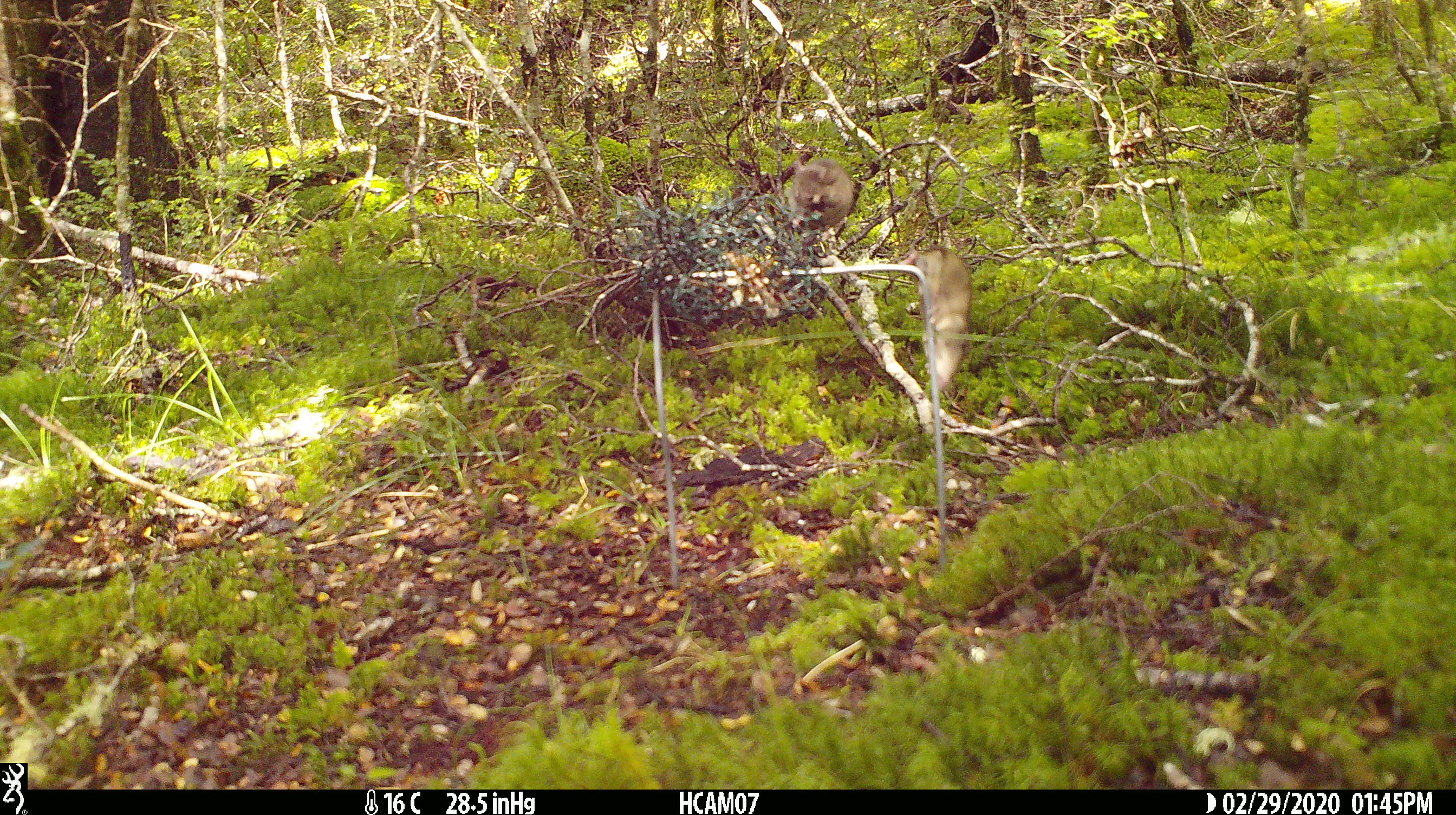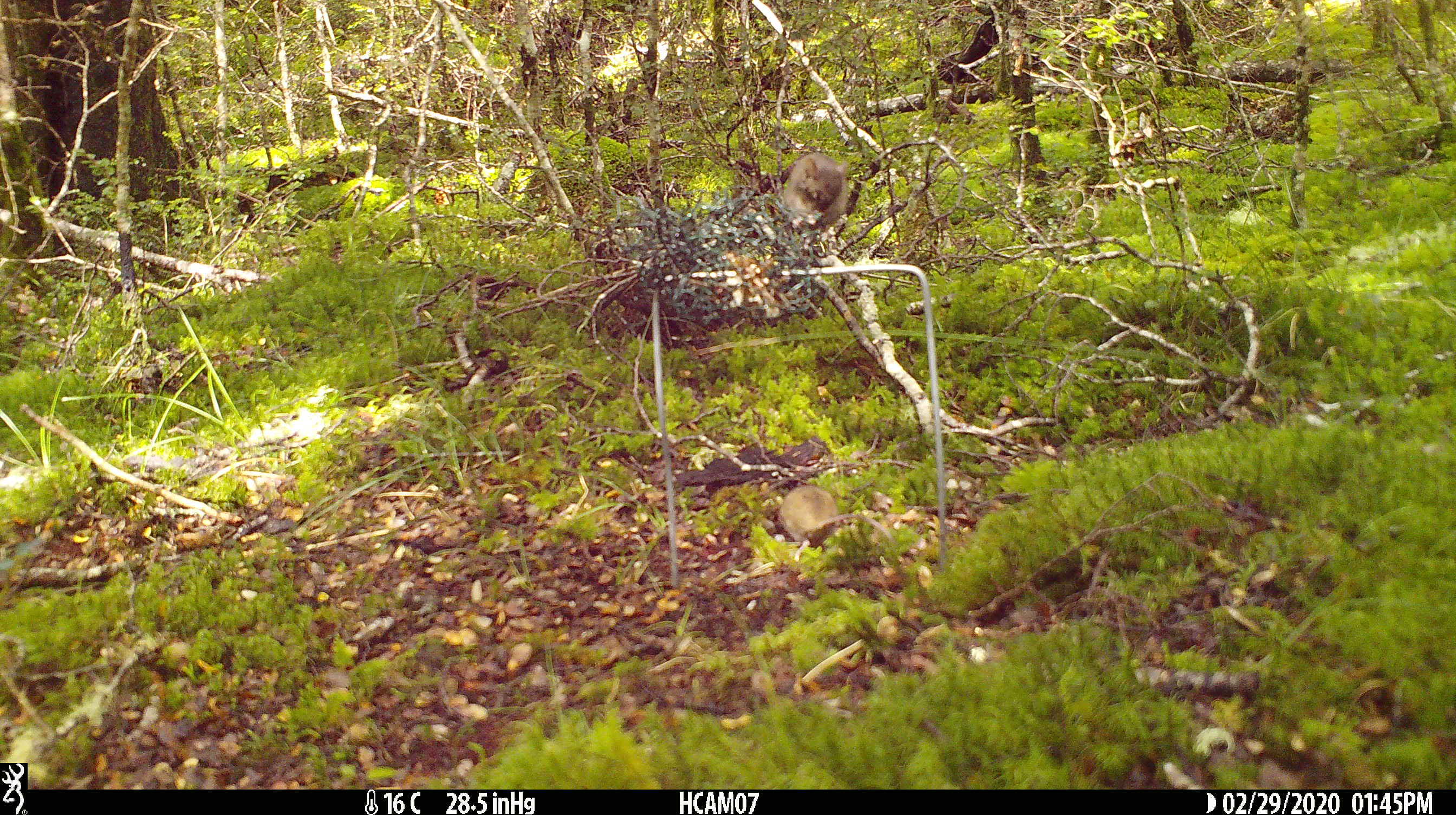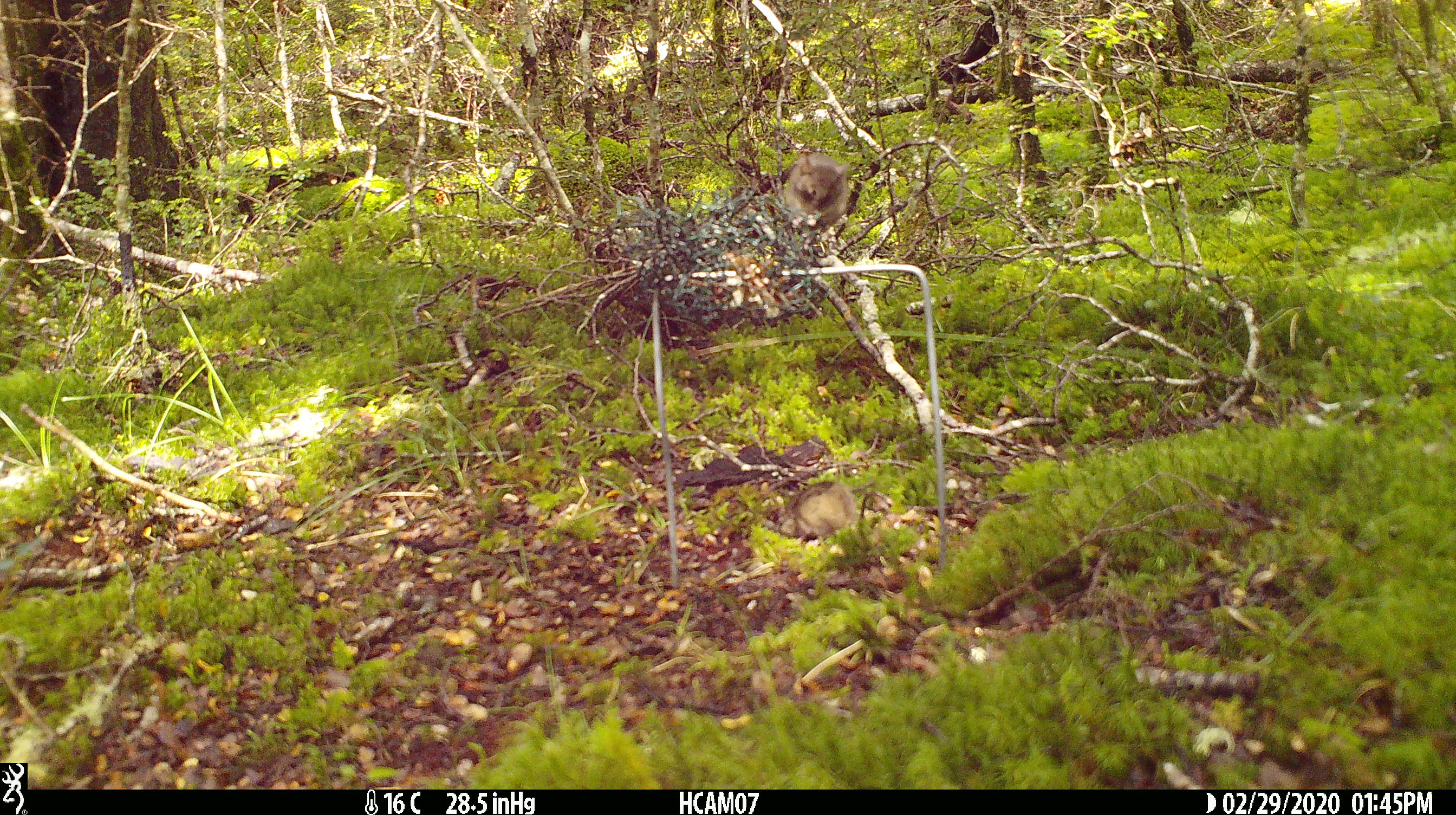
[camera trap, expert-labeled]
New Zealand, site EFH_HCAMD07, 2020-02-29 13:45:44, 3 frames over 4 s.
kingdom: Animalia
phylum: Chordata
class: Mammalia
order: Rodentia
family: Muridae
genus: Mus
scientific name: Mus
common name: mouse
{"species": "mouse (Mus)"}